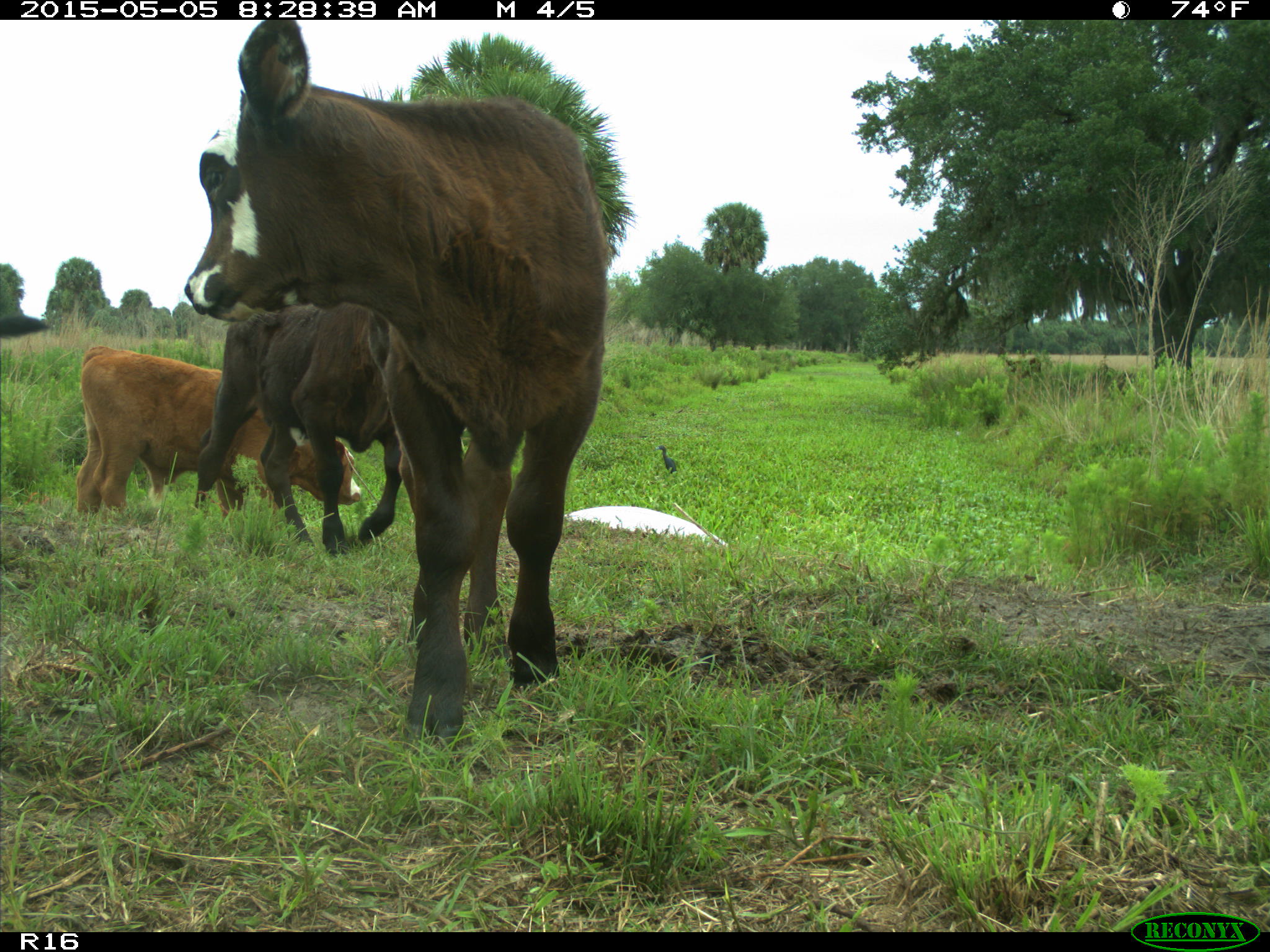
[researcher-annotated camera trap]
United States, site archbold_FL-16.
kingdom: Animalia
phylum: Chordata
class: Mammalia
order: Artiodactyla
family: Bovidae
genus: Bos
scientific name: Bos taurus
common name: domestic cow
Bos taurus (domestic cow).